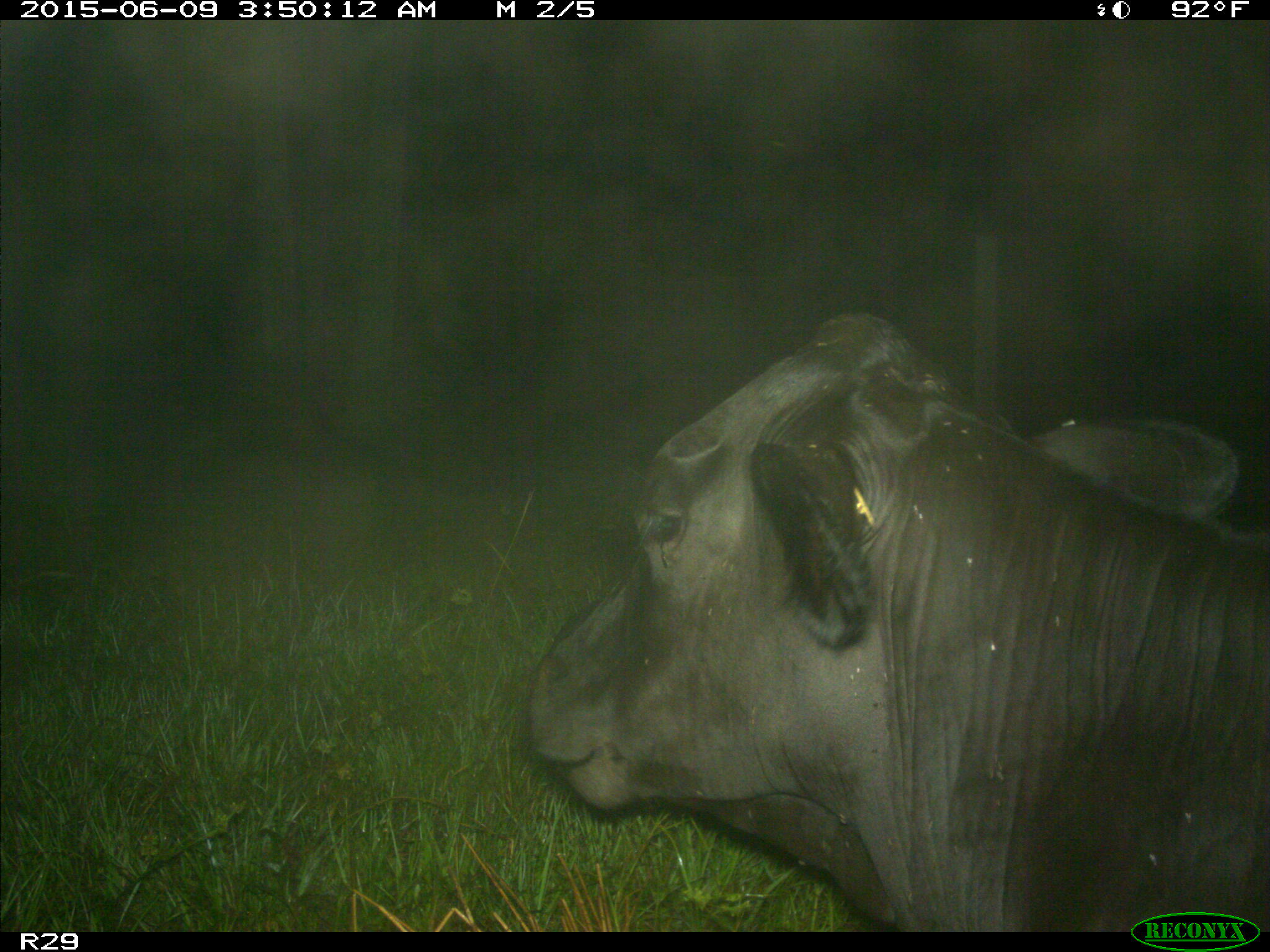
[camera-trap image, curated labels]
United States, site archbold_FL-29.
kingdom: Animalia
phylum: Chordata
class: Mammalia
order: Artiodactyla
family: Bovidae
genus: Bos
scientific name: Bos taurus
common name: domestic cow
Bos taurus (domestic cow).